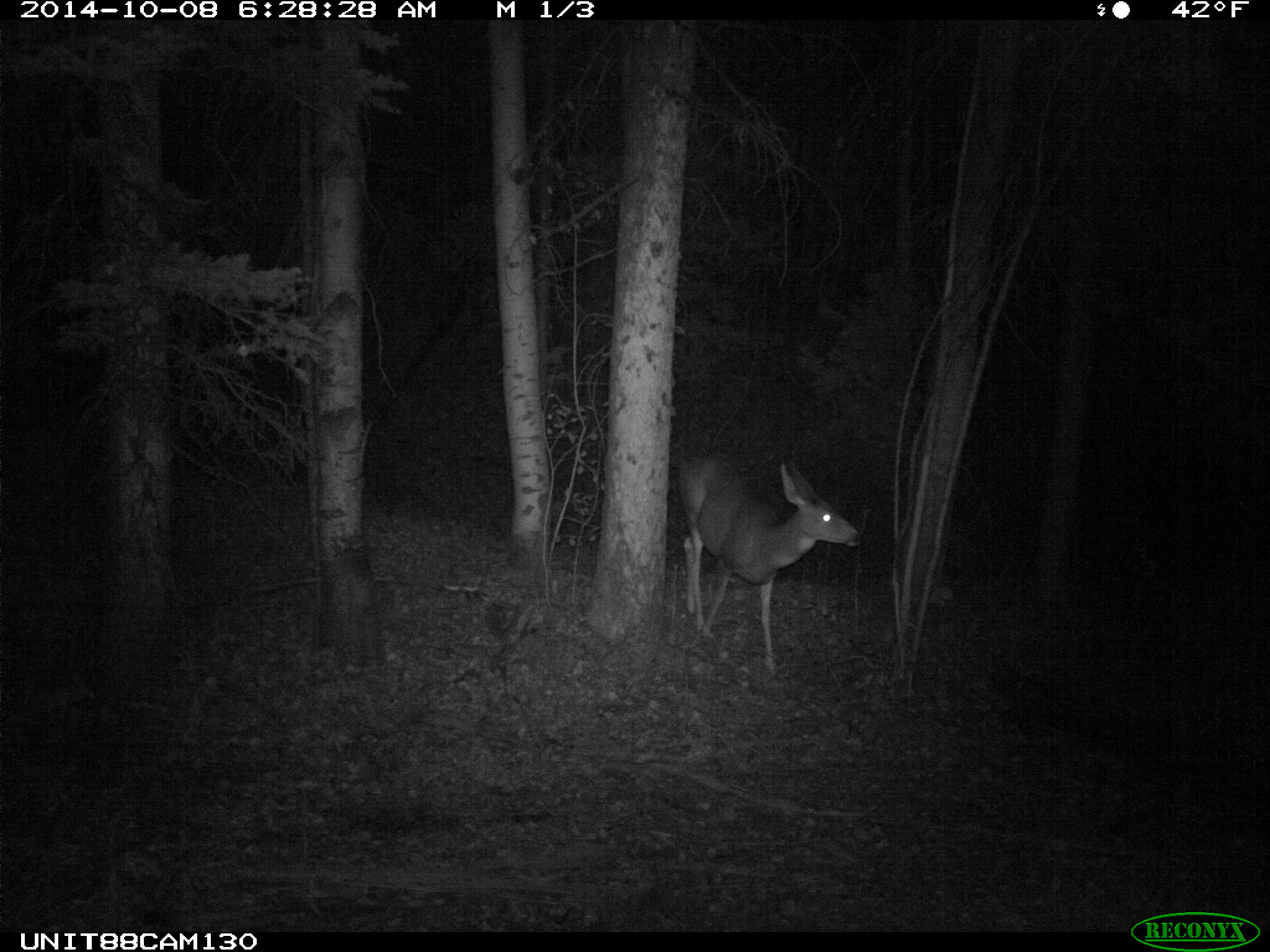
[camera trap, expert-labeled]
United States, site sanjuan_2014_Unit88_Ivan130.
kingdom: Animalia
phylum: Chordata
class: Mammalia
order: Artiodactyla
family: Cervidae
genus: Odocoileus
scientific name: Odocoileus hemionus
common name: mule deer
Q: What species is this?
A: Odocoileus hemionus (mule deer).